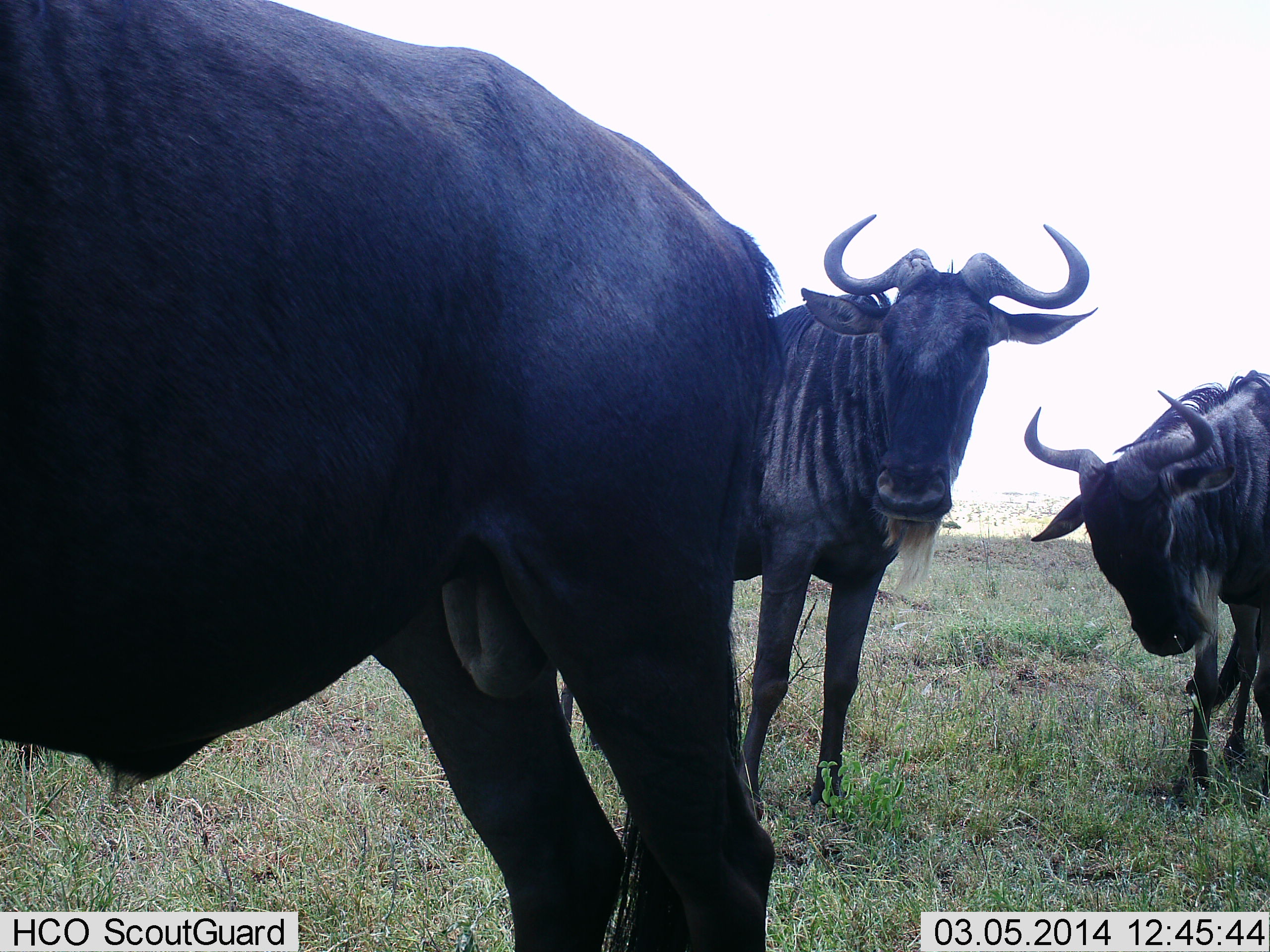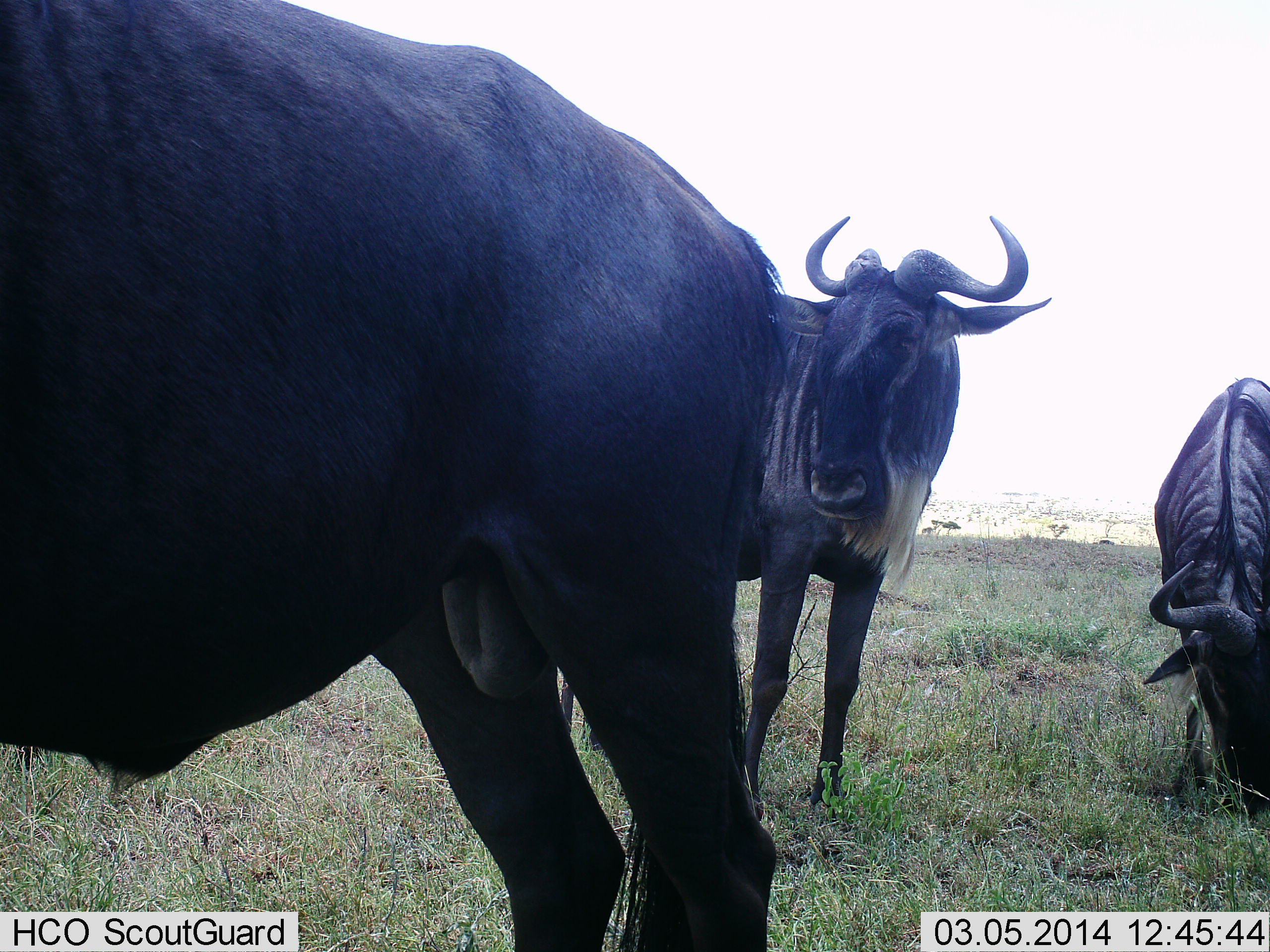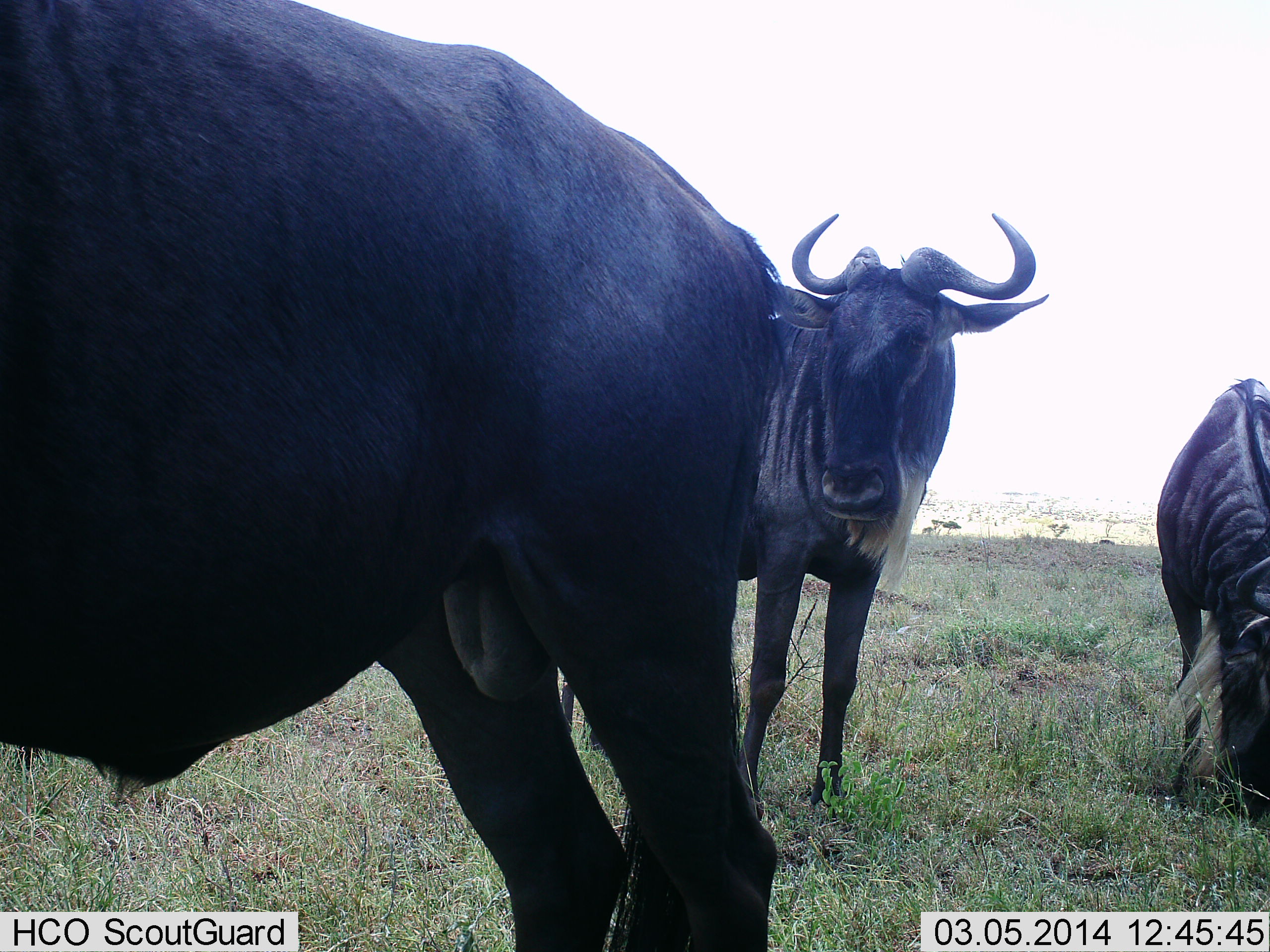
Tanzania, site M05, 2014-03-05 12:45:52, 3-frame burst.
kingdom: Animalia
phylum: Chordata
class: Mammalia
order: Artiodactyla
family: Bovidae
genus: Connochaetes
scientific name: Connochaetes taurinus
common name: blue wildebeest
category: wildebeest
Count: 3.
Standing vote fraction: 80%.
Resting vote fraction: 20%.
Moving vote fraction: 10%.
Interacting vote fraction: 0%.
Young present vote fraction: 0%.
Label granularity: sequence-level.